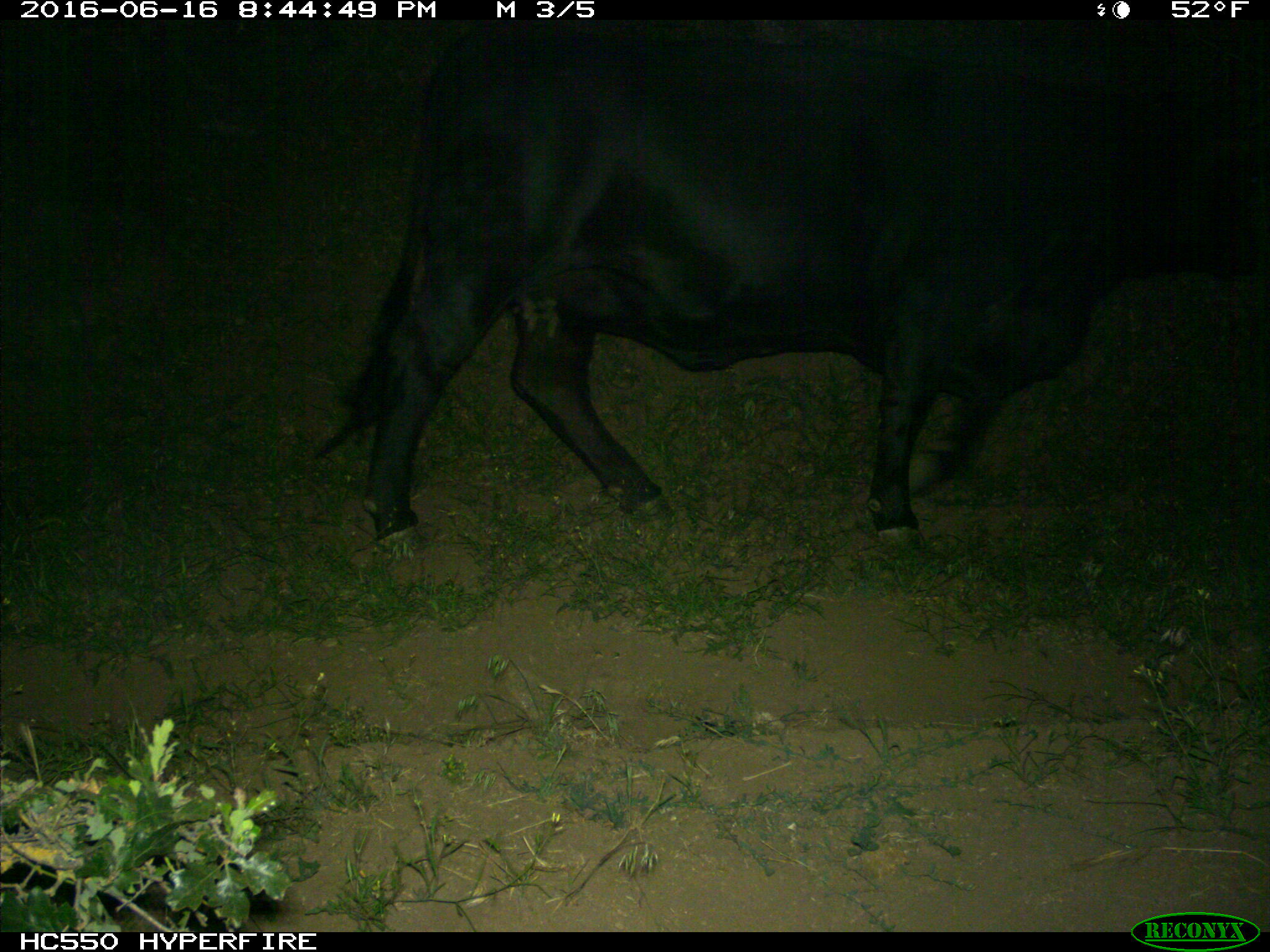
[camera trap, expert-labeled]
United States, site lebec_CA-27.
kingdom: Animalia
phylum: Chordata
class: Mammalia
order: Artiodactyla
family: Bovidae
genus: Bos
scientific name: Bos taurus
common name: domestic cow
Bos taurus (domestic cow).